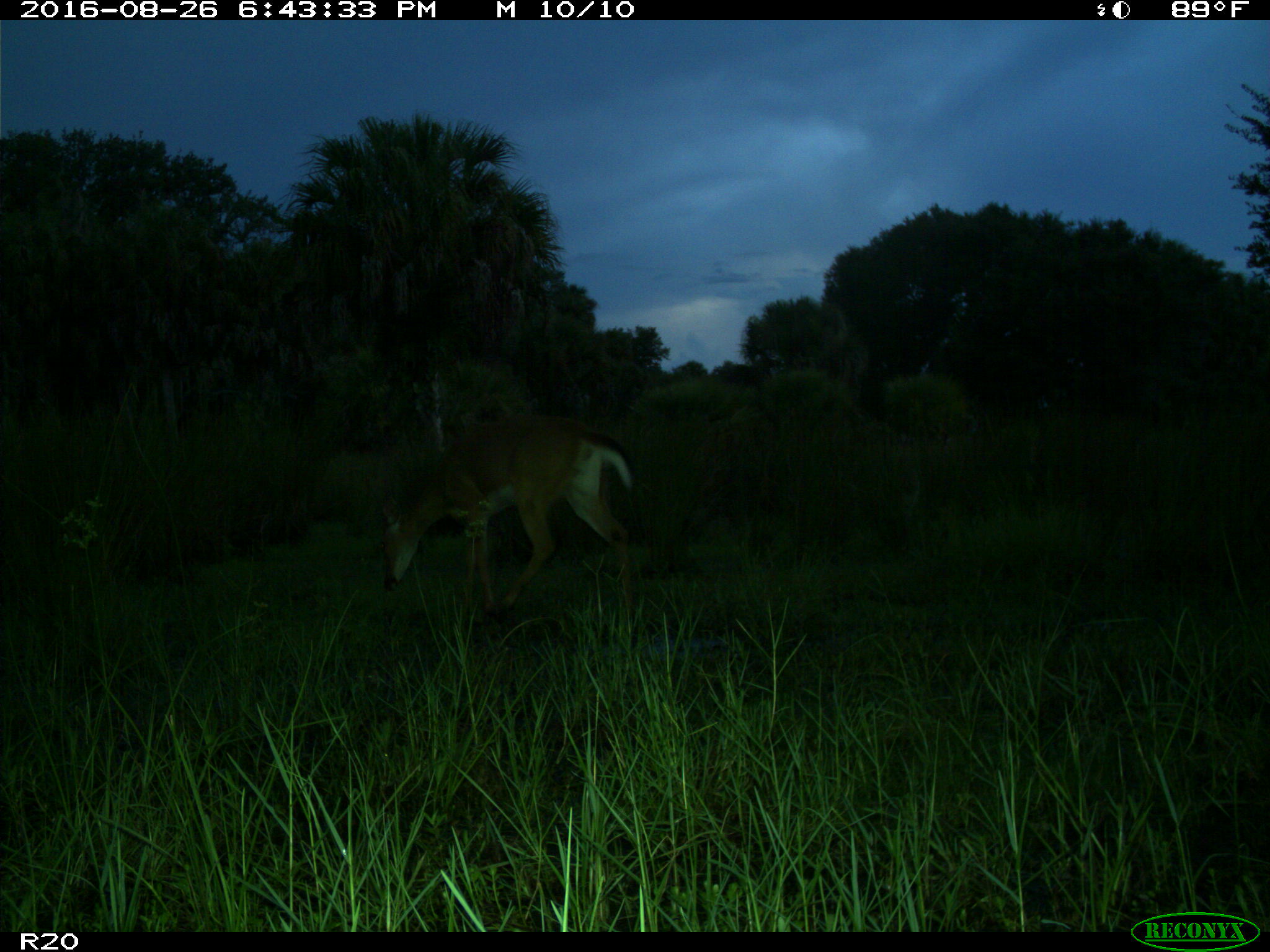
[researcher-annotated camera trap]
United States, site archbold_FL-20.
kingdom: Animalia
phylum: Chordata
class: Mammalia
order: Artiodactyla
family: Cervidae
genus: Odocoileus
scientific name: Odocoileus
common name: deer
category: unidentified deer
Unidentified deer (deer) (Odocoileus).